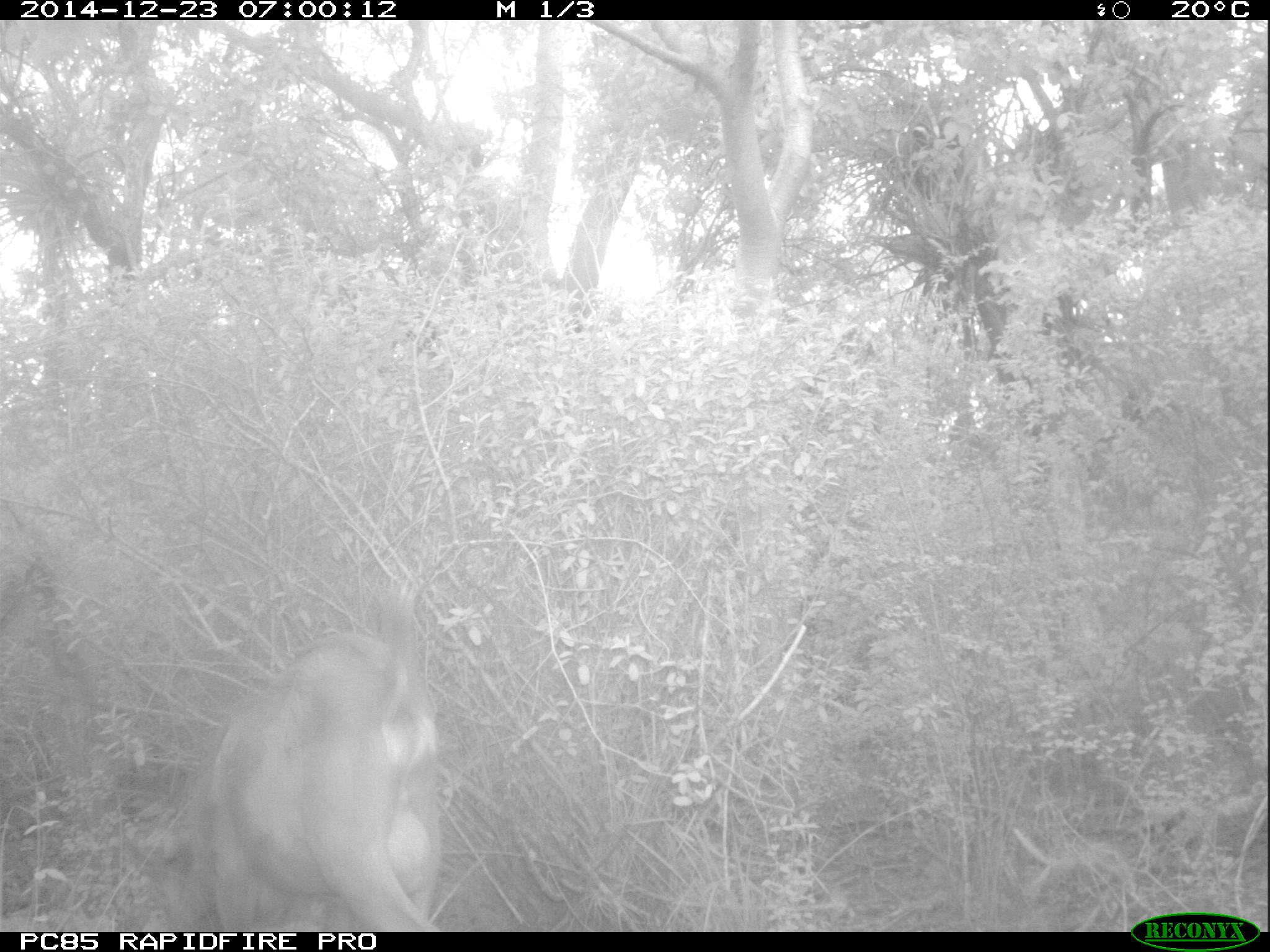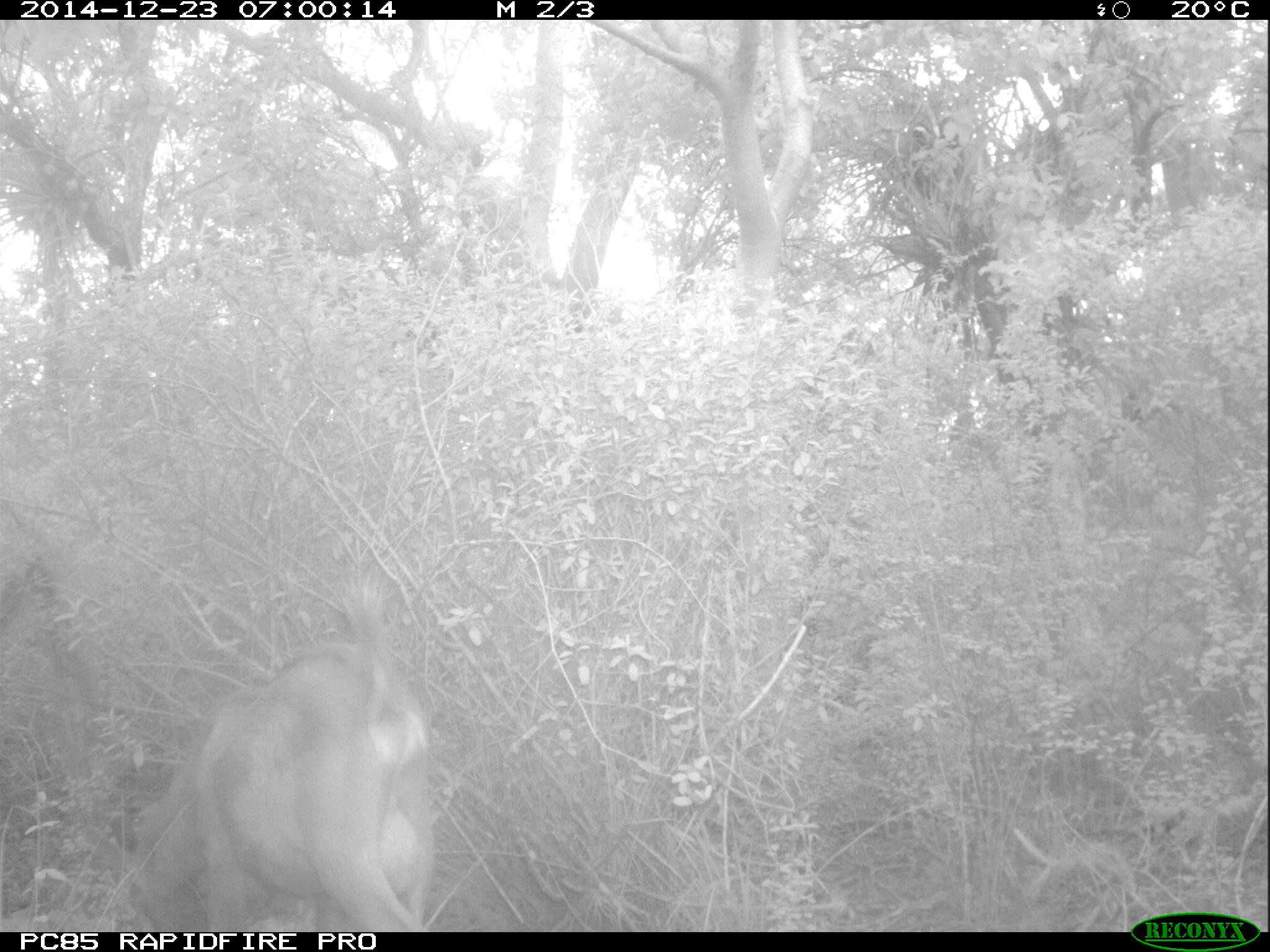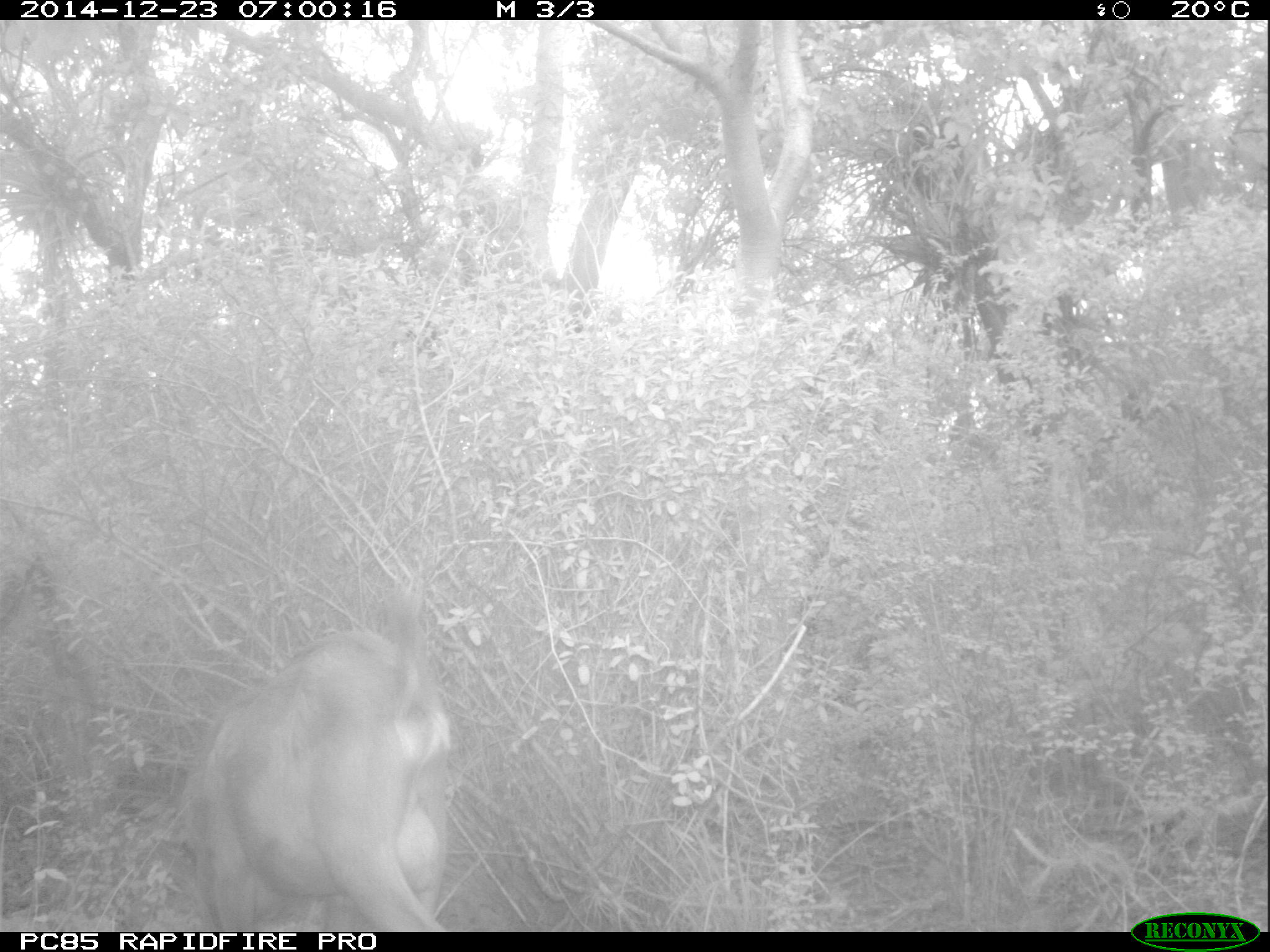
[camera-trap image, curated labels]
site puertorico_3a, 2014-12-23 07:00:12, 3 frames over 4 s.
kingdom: Animalia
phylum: Chordata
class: Mammalia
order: Artiodactyla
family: Bovidae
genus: Capra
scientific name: Capra hircus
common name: goat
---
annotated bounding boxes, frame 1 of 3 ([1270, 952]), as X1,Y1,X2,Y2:
goat: 149,583,442,932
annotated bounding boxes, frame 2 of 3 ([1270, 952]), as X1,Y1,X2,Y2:
goat: 118,575,435,935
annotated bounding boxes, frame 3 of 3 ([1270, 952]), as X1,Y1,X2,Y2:
goat: 173,589,450,933